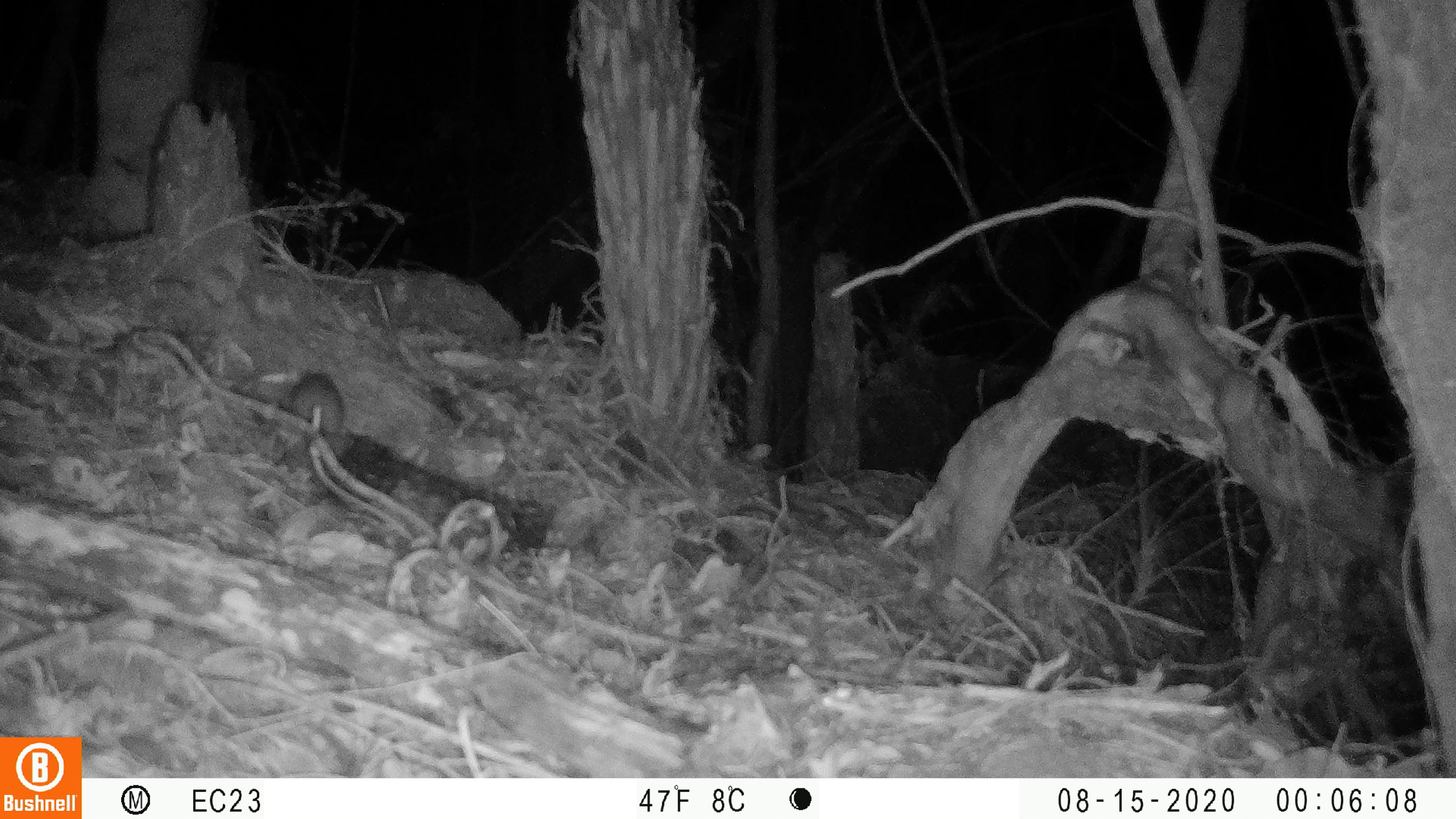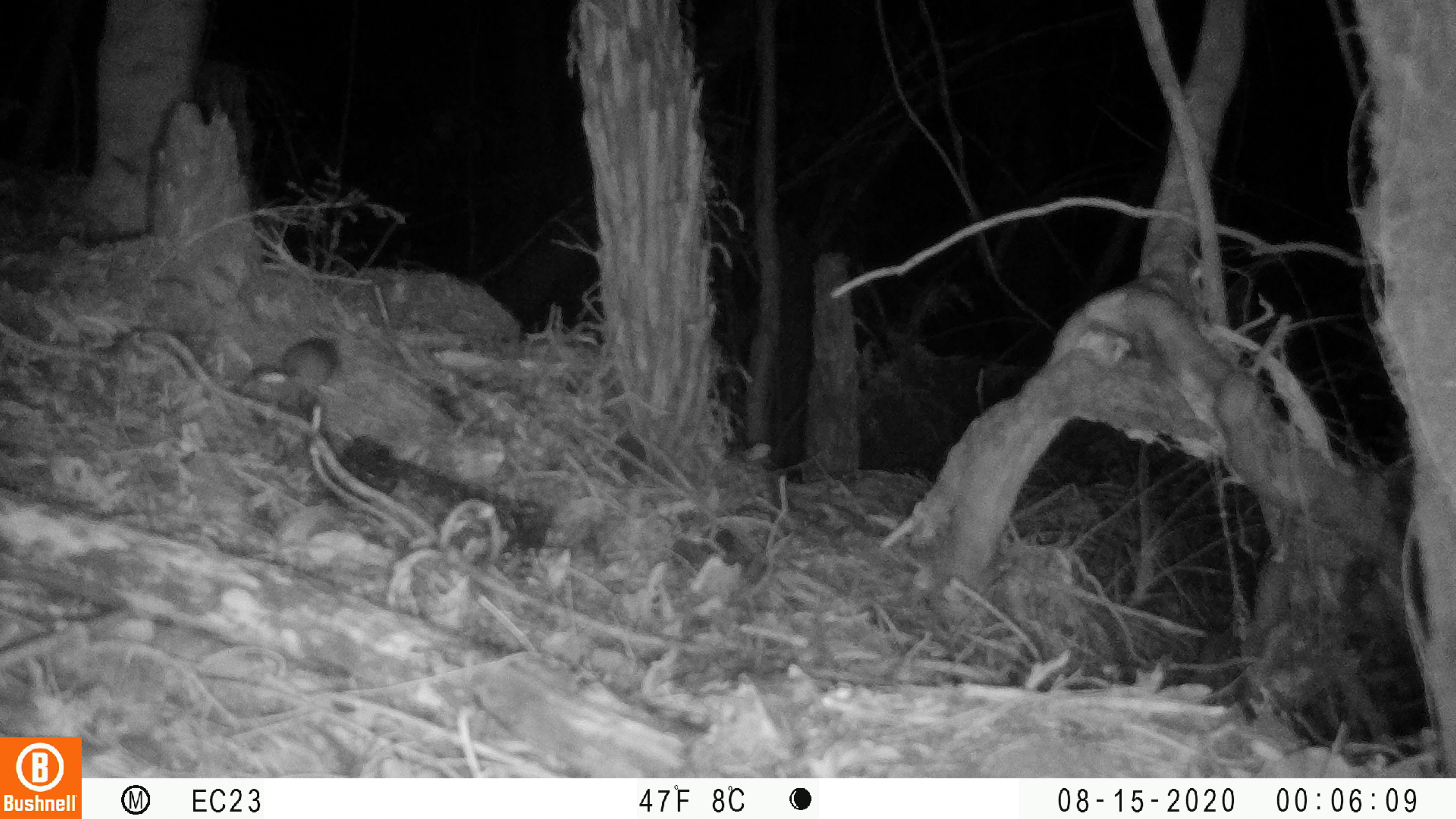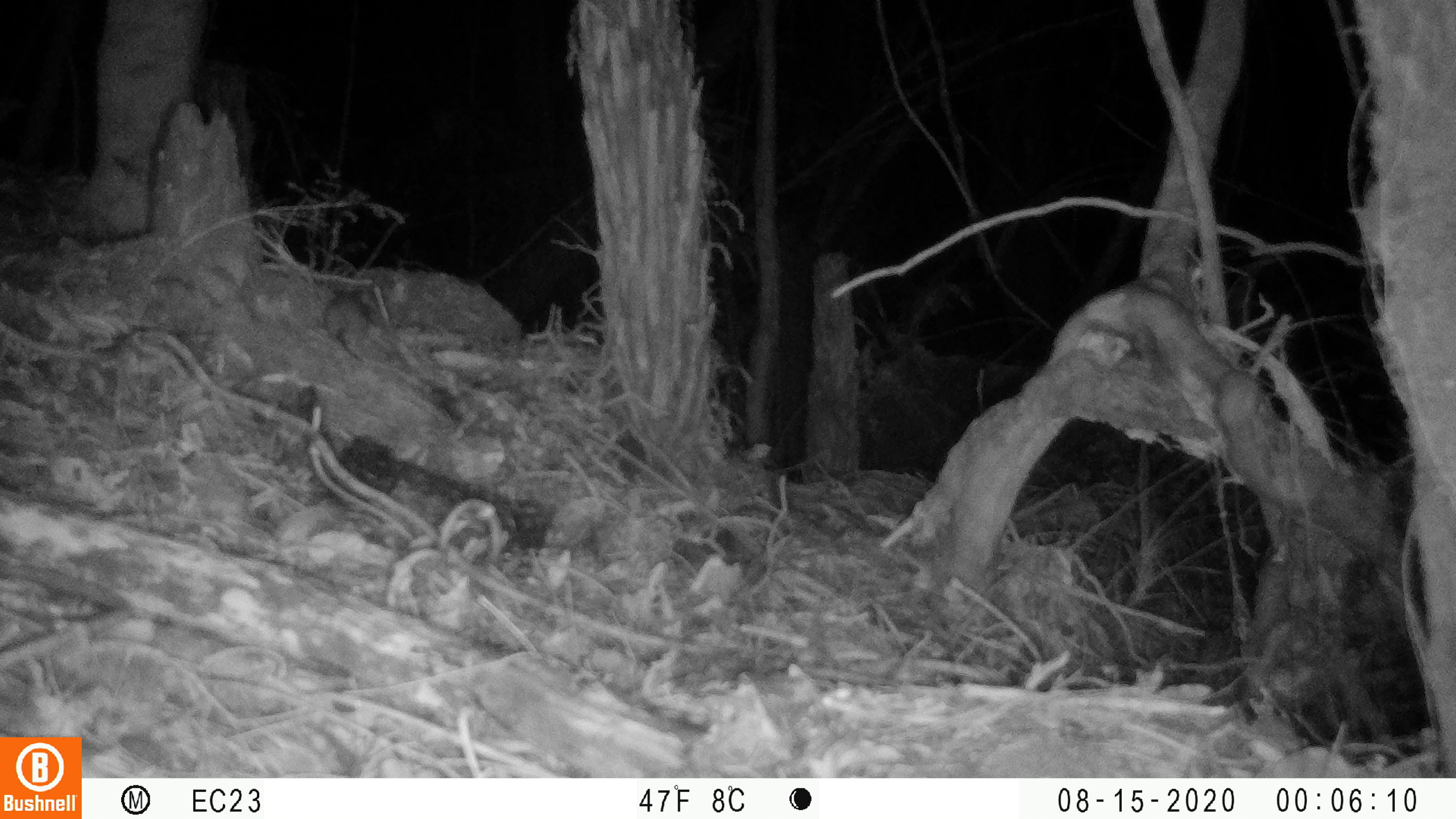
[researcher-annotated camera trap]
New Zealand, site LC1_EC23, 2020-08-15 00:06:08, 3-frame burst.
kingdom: Animalia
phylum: Chordata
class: Mammalia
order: Rodentia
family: Muridae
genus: Rattus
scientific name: Rattus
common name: rat